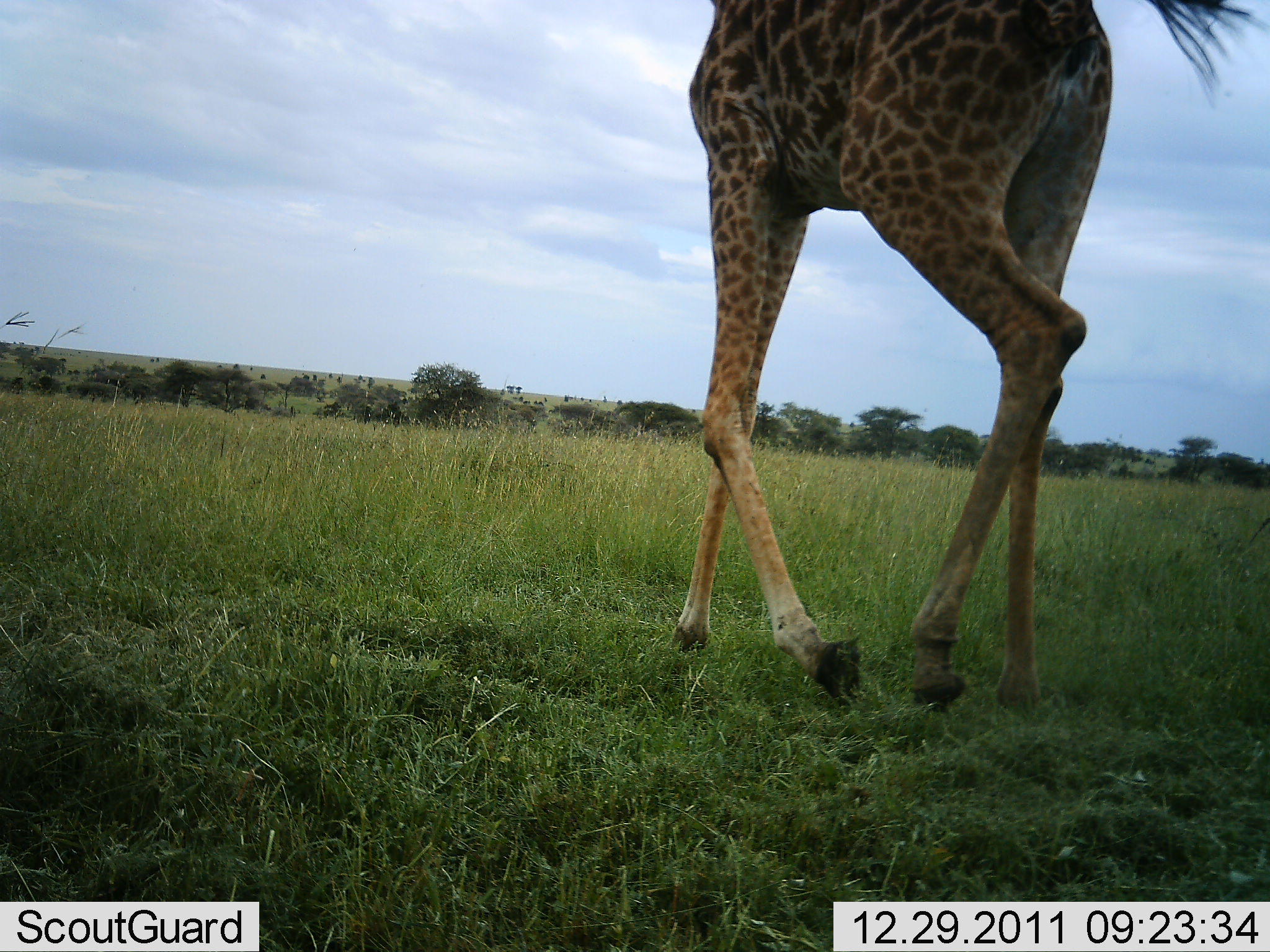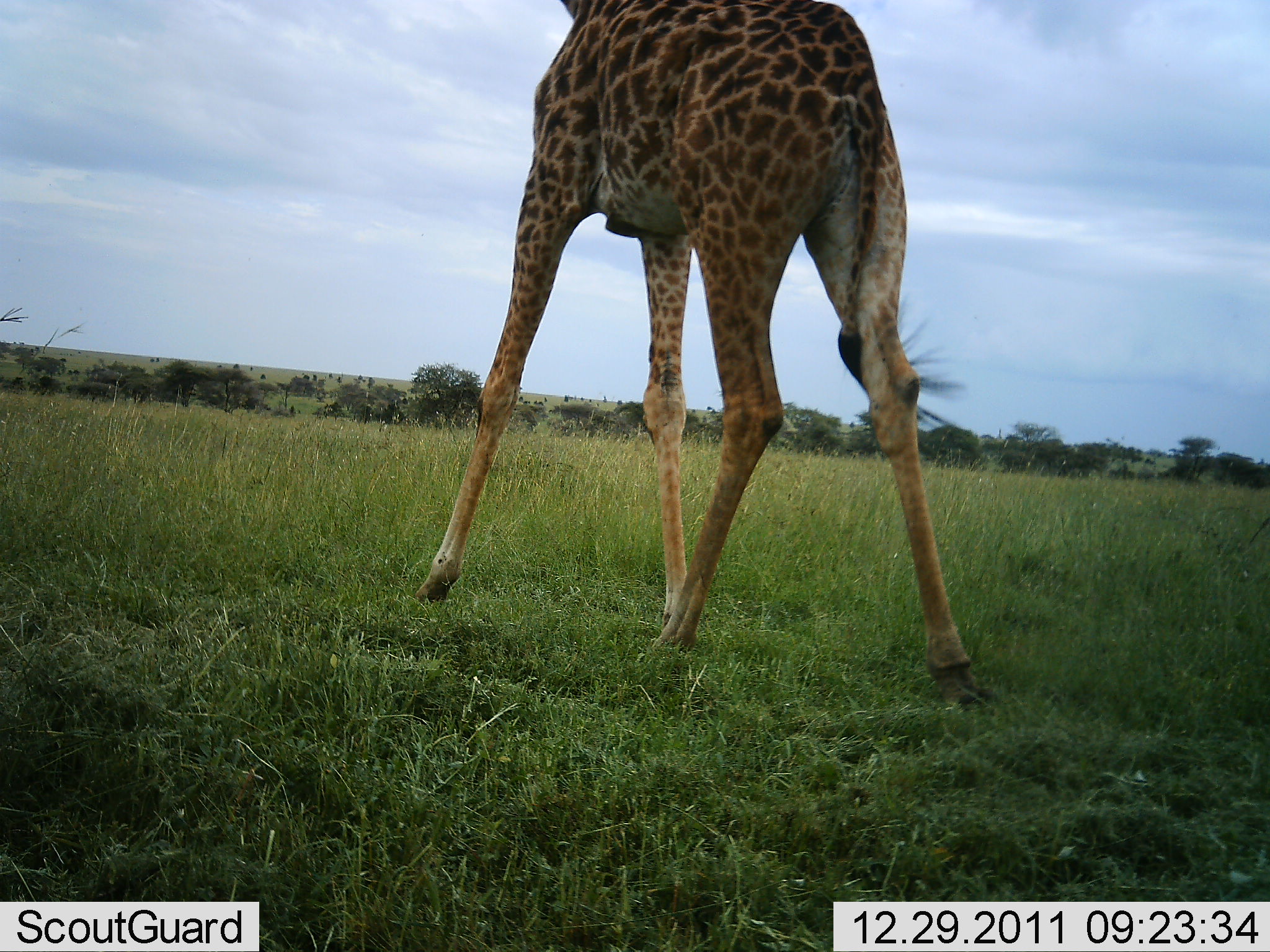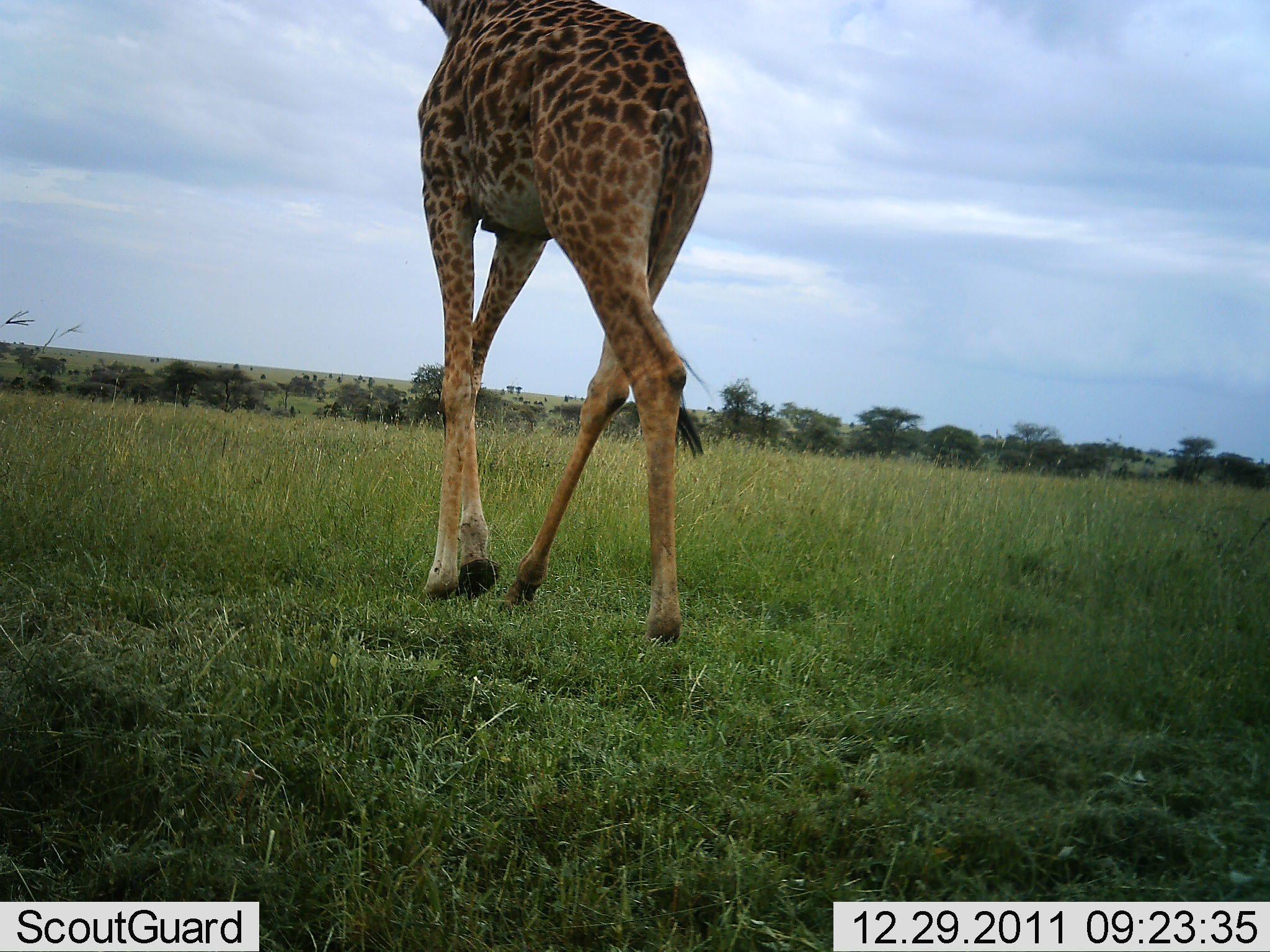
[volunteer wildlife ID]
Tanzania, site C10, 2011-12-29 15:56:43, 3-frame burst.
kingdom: Animalia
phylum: Chordata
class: Mammalia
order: Artiodactyla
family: Giraffidae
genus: Giraffa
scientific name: Giraffa camelopardalis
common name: giraffe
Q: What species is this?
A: Giraffe (Giraffa camelopardalis).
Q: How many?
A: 1.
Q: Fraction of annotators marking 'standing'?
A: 6%.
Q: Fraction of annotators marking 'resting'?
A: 0%.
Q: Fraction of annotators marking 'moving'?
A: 91%.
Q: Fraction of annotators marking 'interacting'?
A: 0%.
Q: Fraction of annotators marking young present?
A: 3%.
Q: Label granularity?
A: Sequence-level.